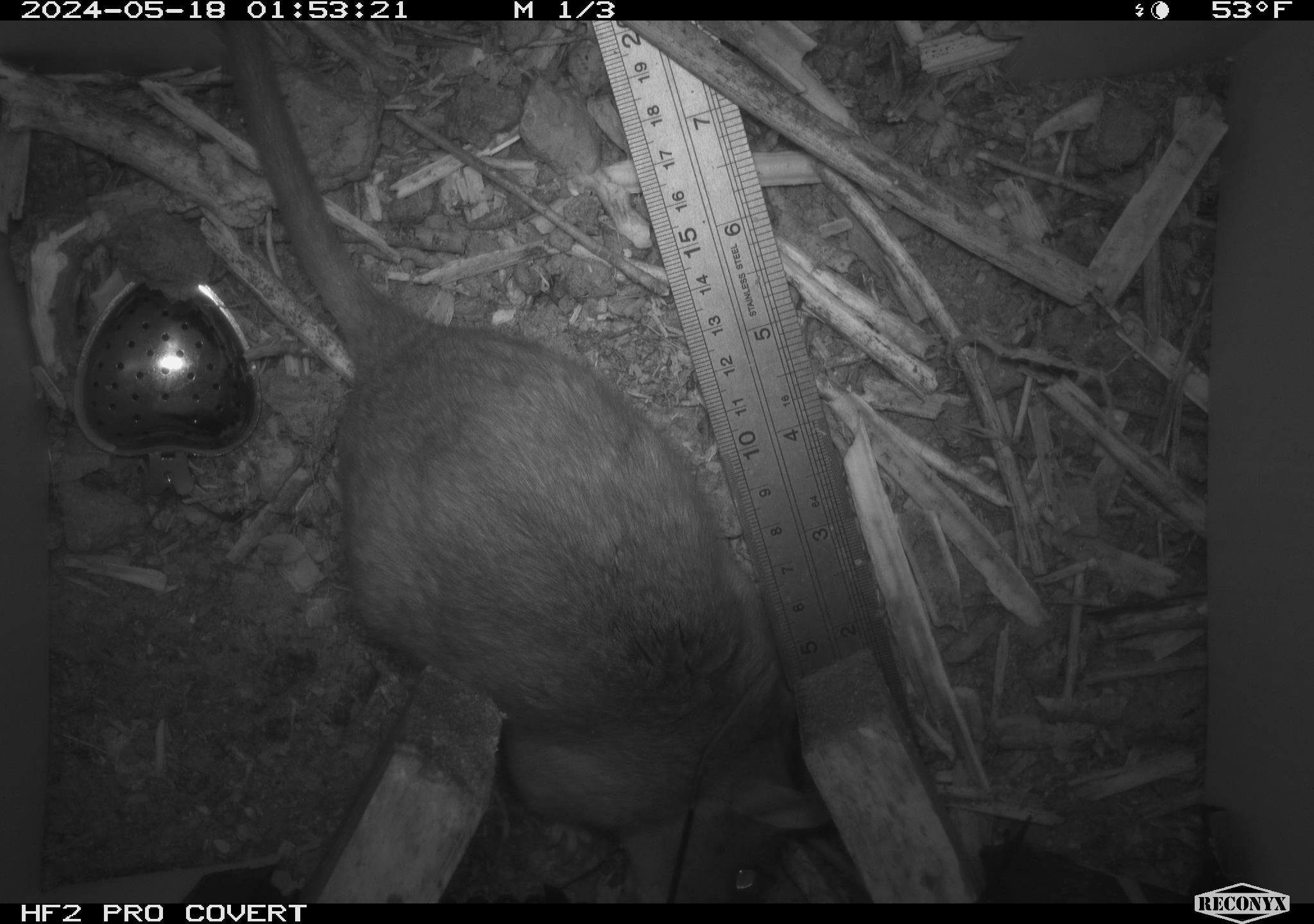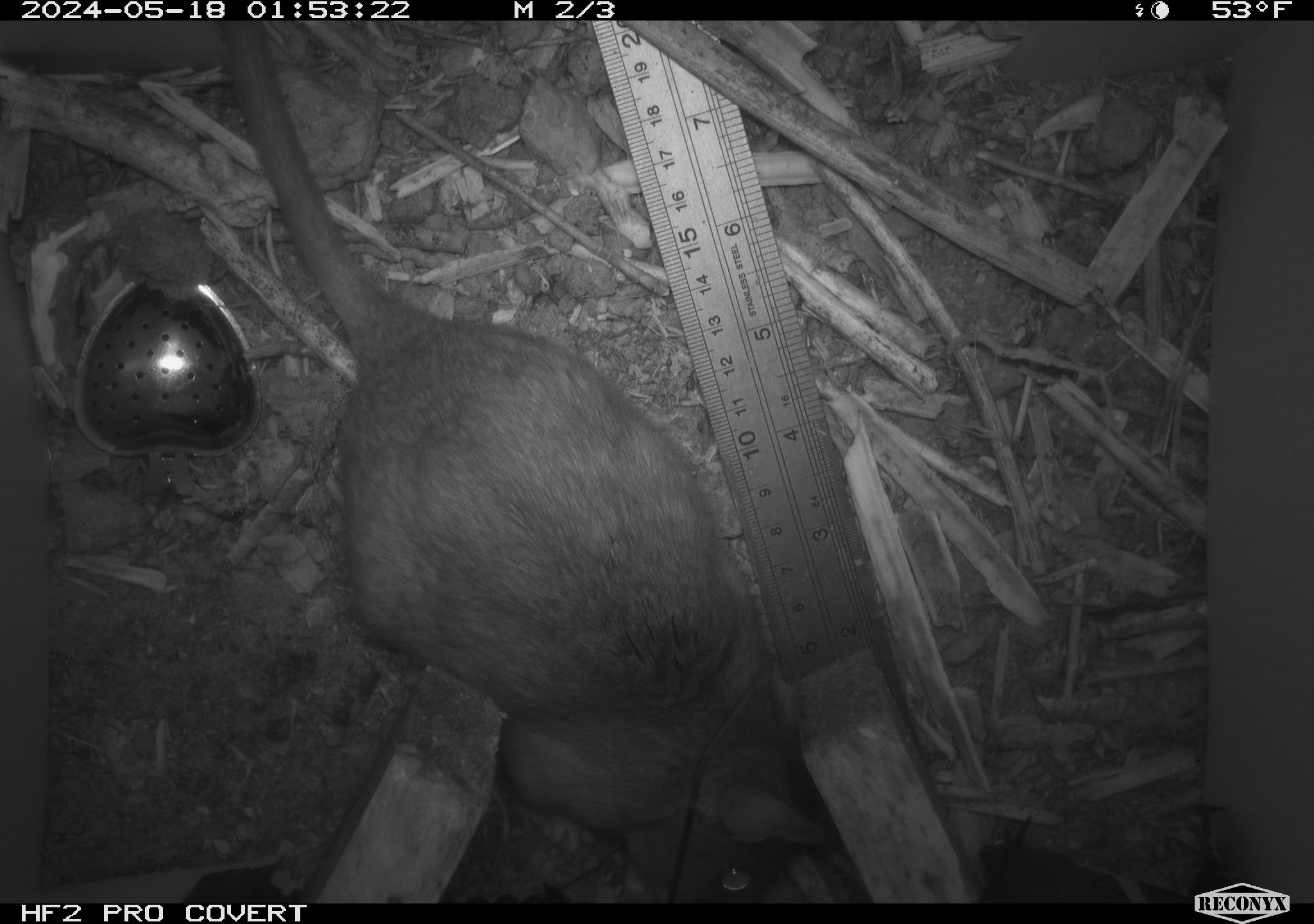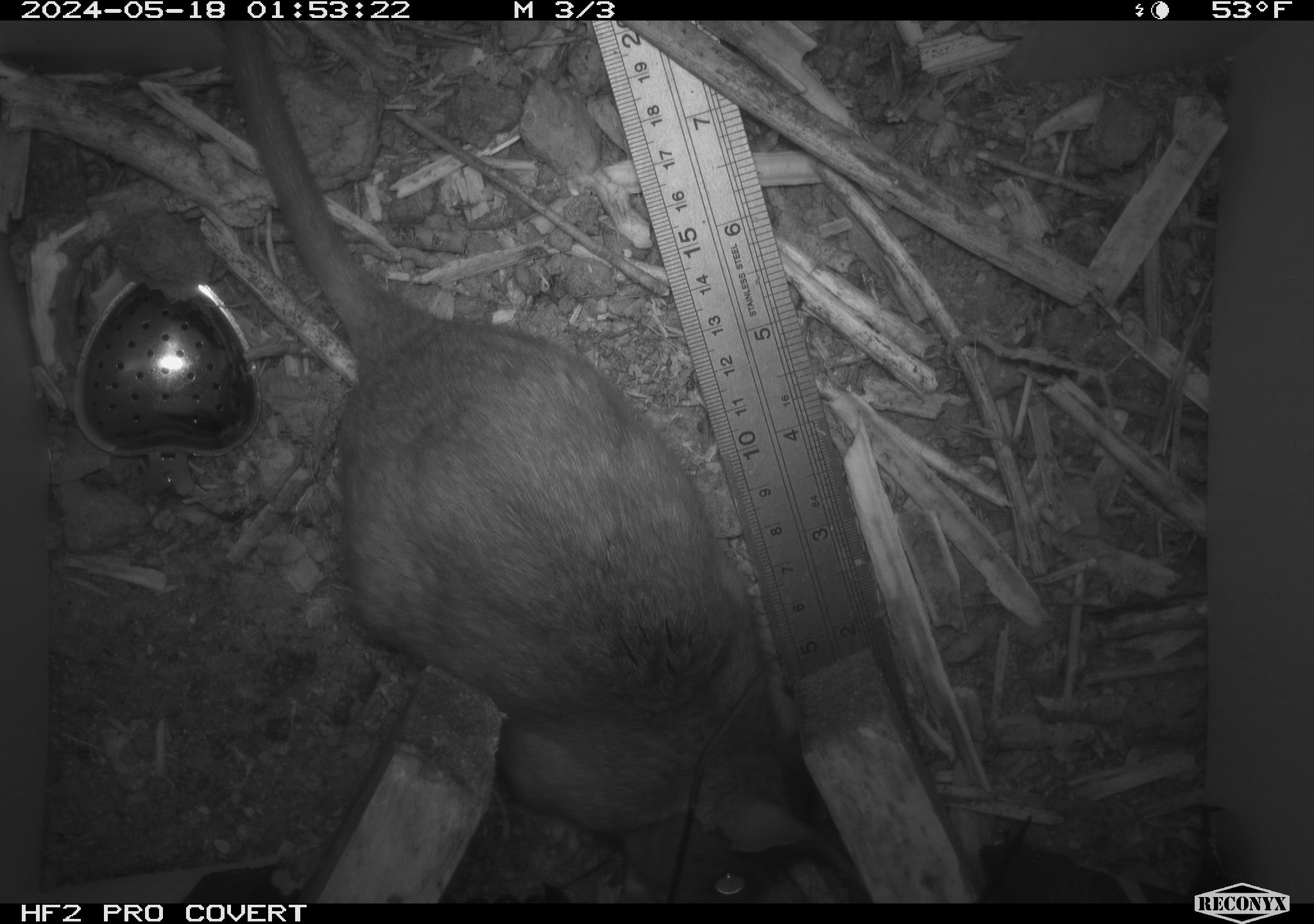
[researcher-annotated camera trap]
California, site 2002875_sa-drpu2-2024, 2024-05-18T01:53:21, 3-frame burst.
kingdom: Animalia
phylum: Chordata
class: Mammalia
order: Rodentia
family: Cricetidae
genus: Neotoma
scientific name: Neotoma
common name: pack rat or woodrat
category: neotoma species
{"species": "neotoma species (pack rat or woodrat) (Neotoma)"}